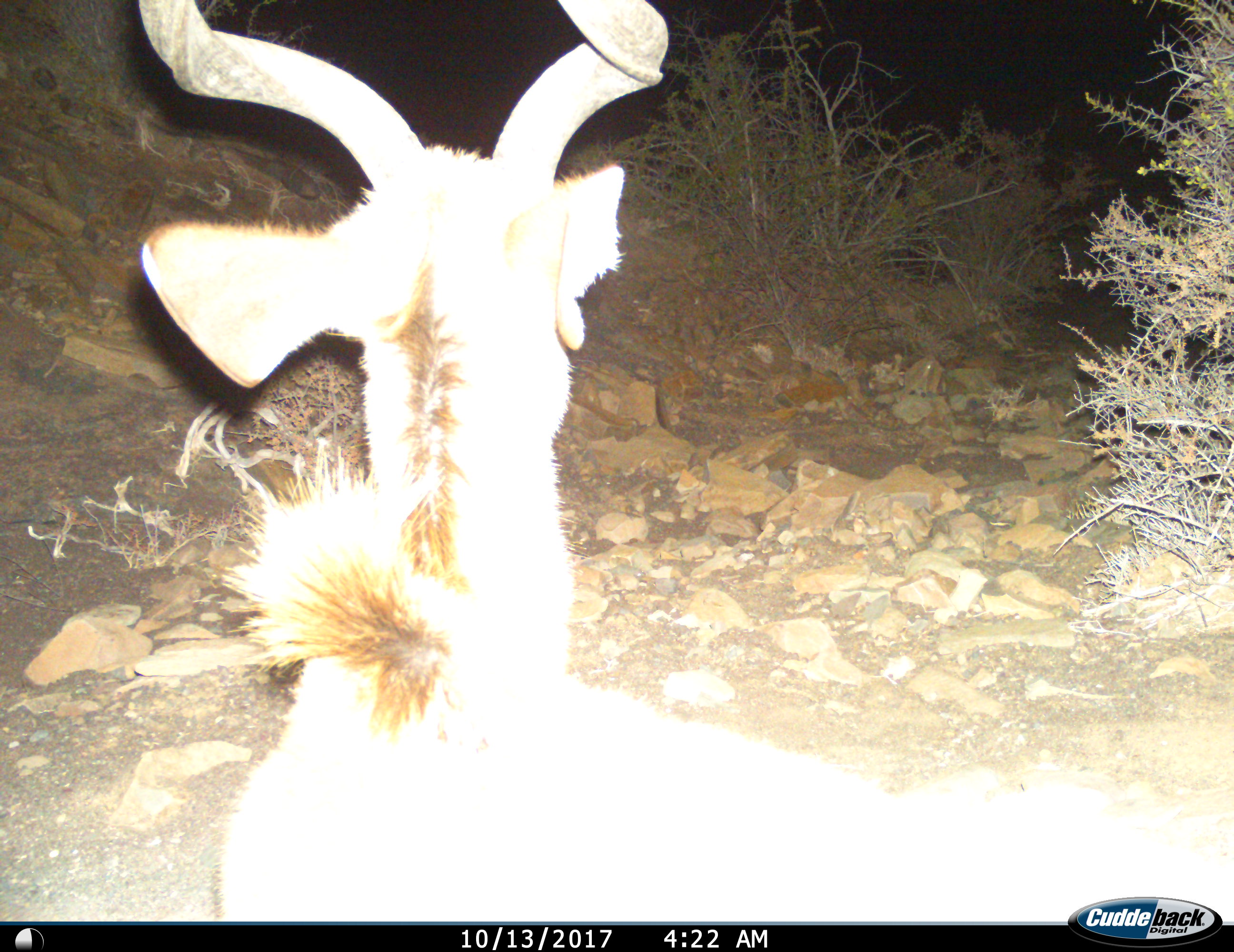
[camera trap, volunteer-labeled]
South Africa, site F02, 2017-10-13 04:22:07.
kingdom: Animalia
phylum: Chordata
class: Mammalia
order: Artiodactyla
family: Bovidae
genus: Tragelaphus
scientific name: Tragelaphus strepsiceros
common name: greater kudu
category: kudu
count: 1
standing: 86%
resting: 14%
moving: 14%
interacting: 0%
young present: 0%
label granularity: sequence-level